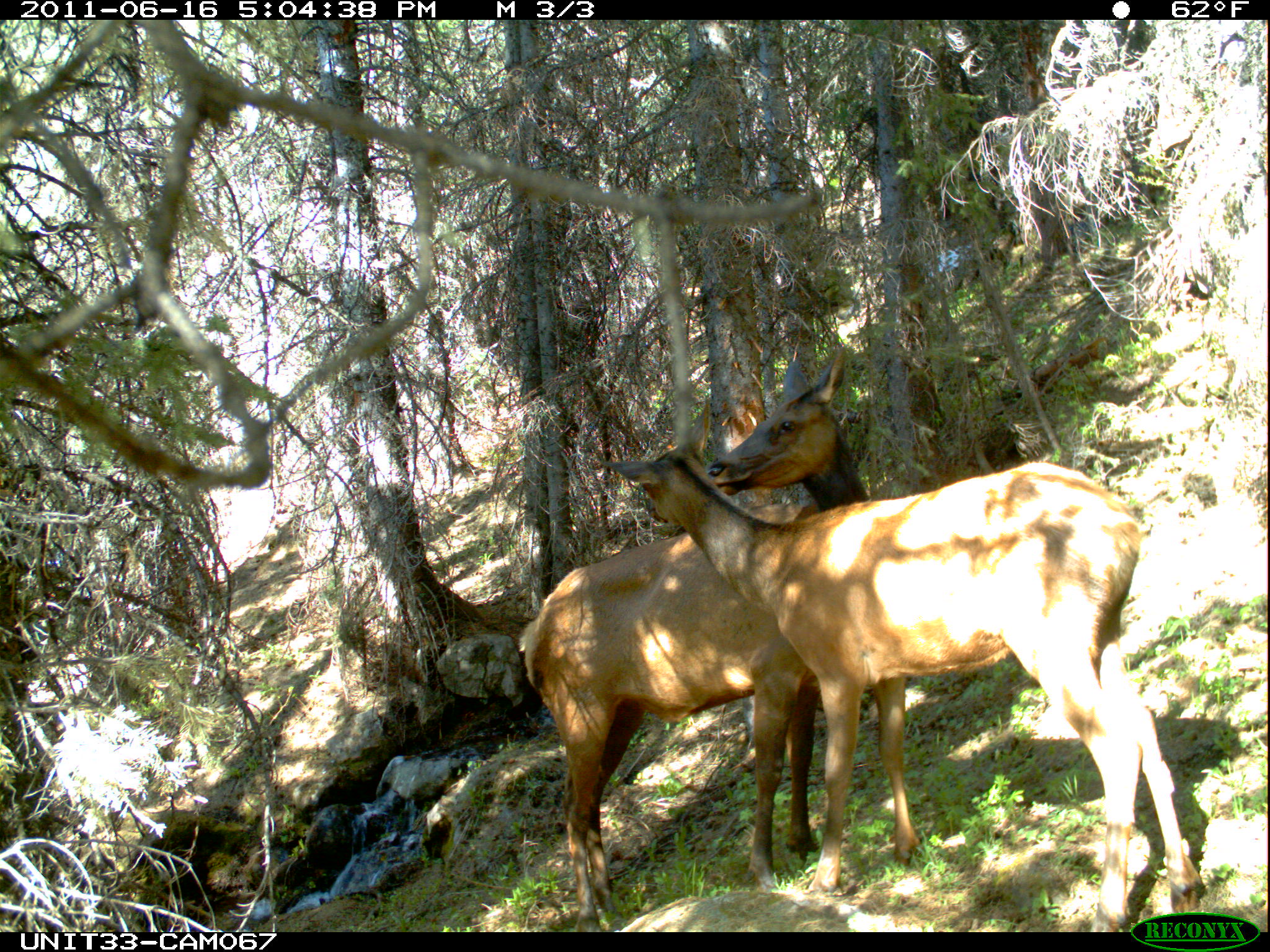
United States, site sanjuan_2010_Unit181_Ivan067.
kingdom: Animalia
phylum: Chordata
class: Mammalia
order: Artiodactyla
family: Cervidae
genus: Cervus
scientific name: Cervus elaphus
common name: red deer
Cervus elaphus (red deer).